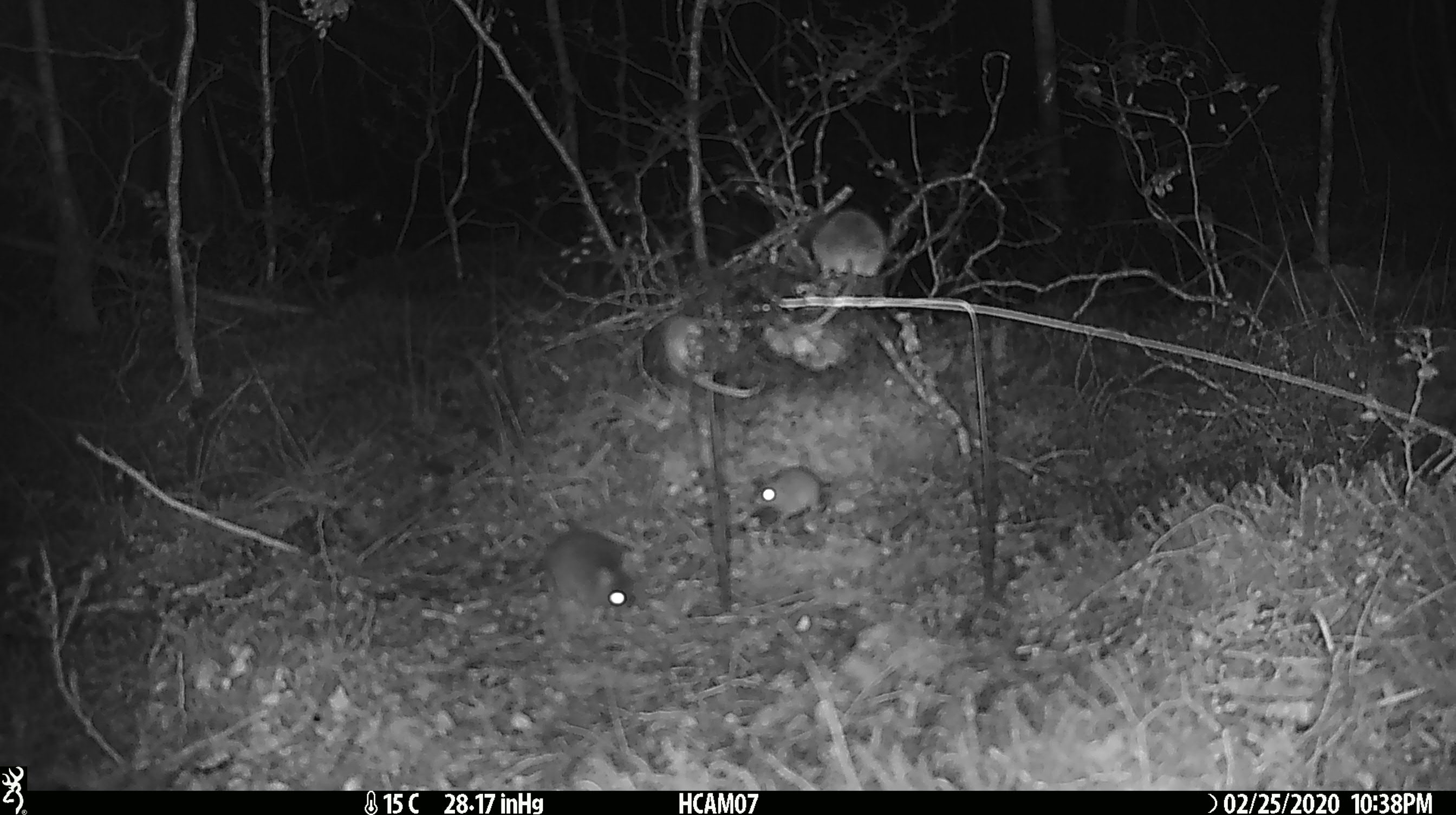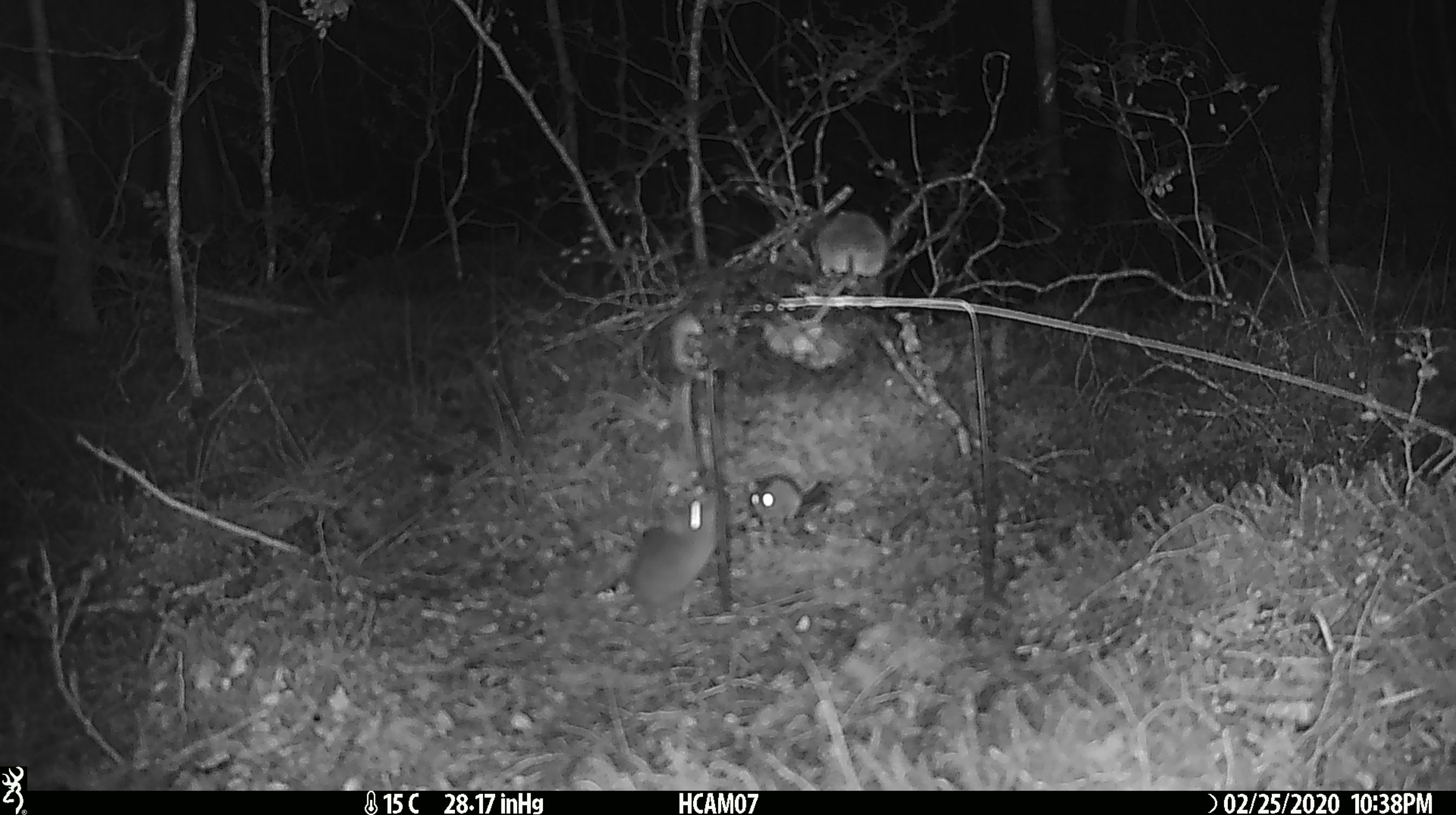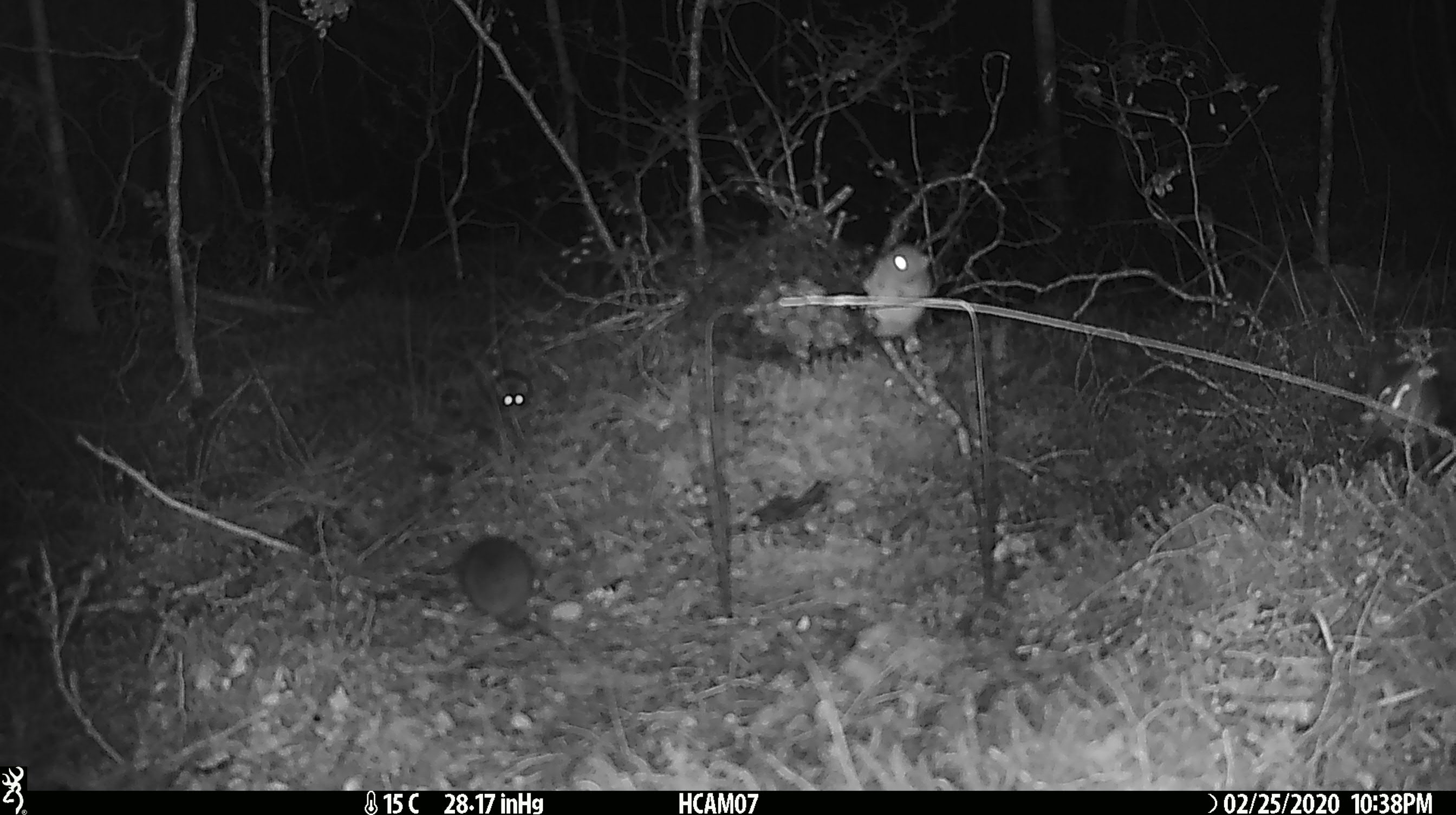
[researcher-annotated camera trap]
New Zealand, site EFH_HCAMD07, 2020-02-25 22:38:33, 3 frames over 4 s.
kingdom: Animalia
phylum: Chordata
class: Mammalia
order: Rodentia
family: Muridae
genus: Mus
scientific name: Mus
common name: mouse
Mouse (Mus).